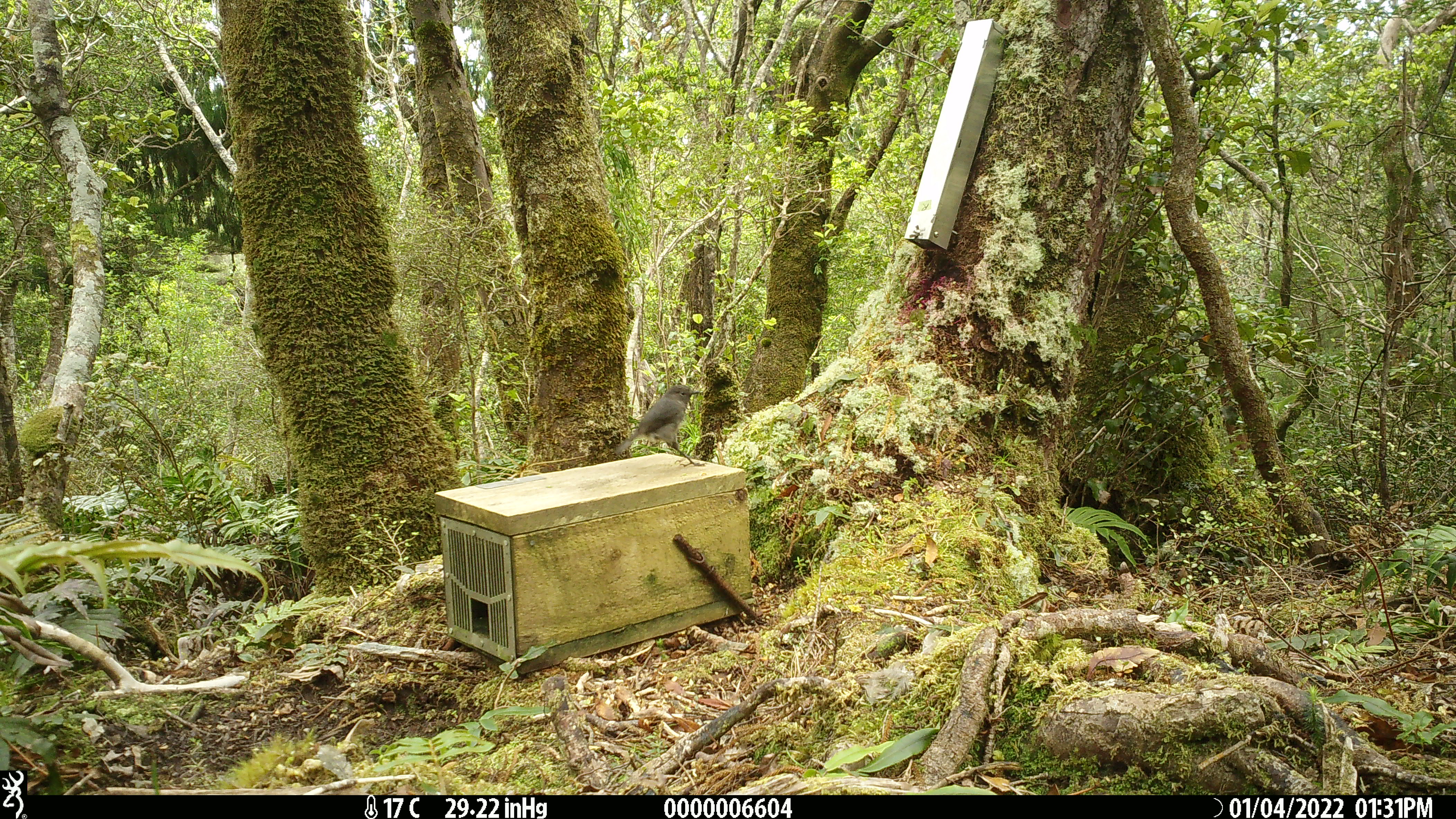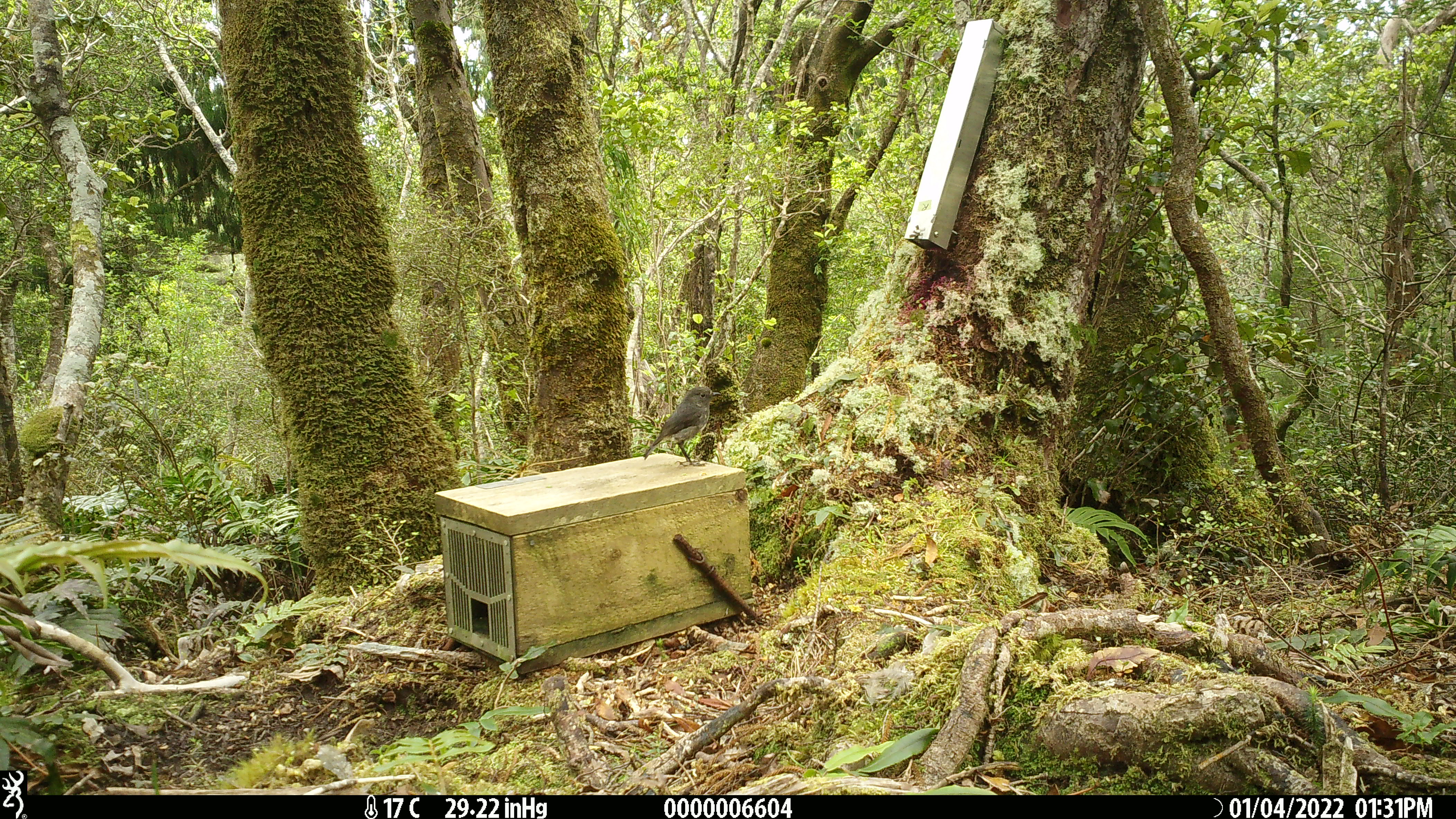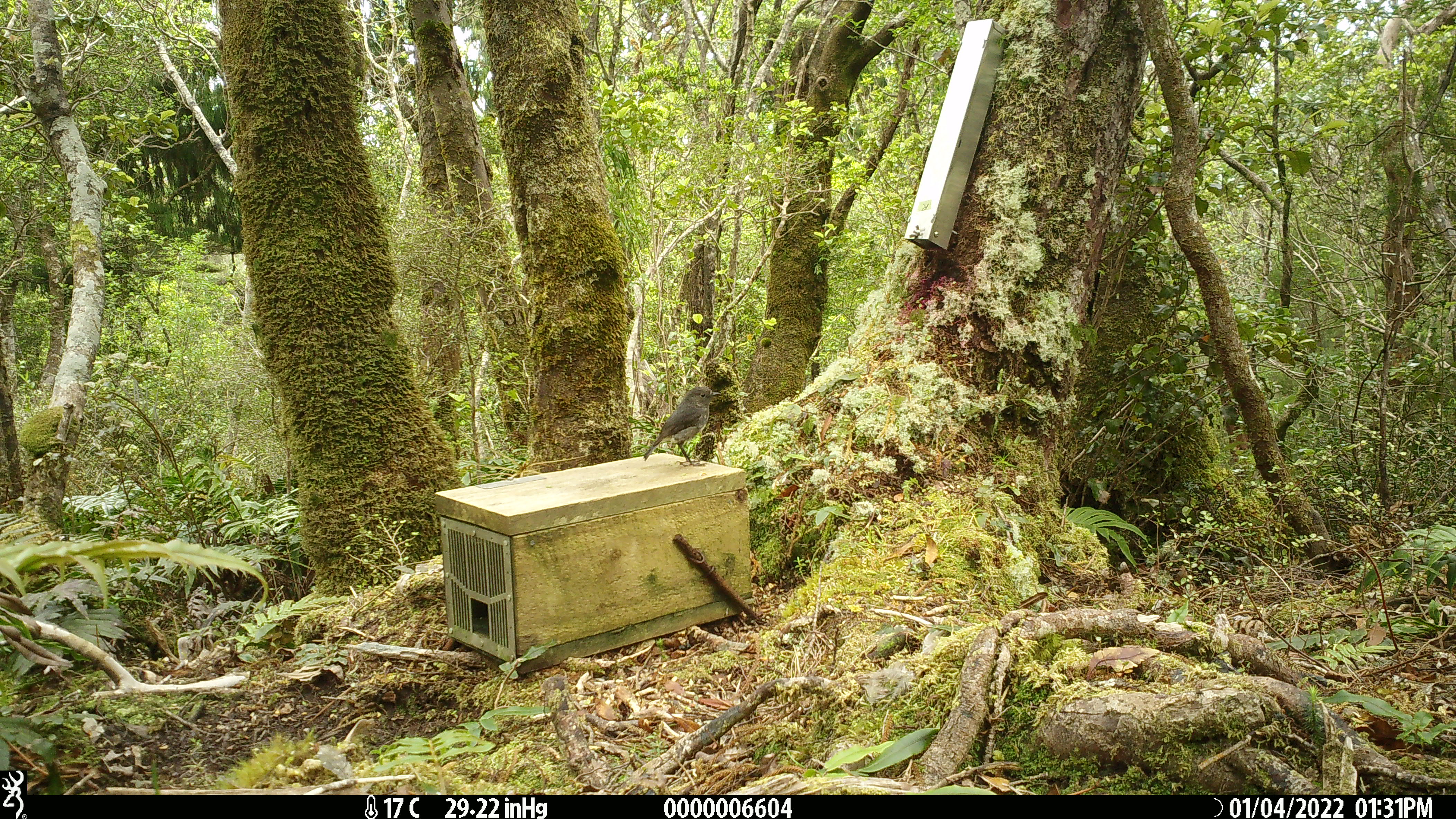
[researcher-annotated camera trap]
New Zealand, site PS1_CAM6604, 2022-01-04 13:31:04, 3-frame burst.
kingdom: Animalia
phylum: Chordata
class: Aves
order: Passeriformes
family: Petroicidae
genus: Petroica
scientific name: Petroica australis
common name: new zealand robin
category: robin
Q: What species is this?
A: Robin (new zealand robin) (Petroica australis).